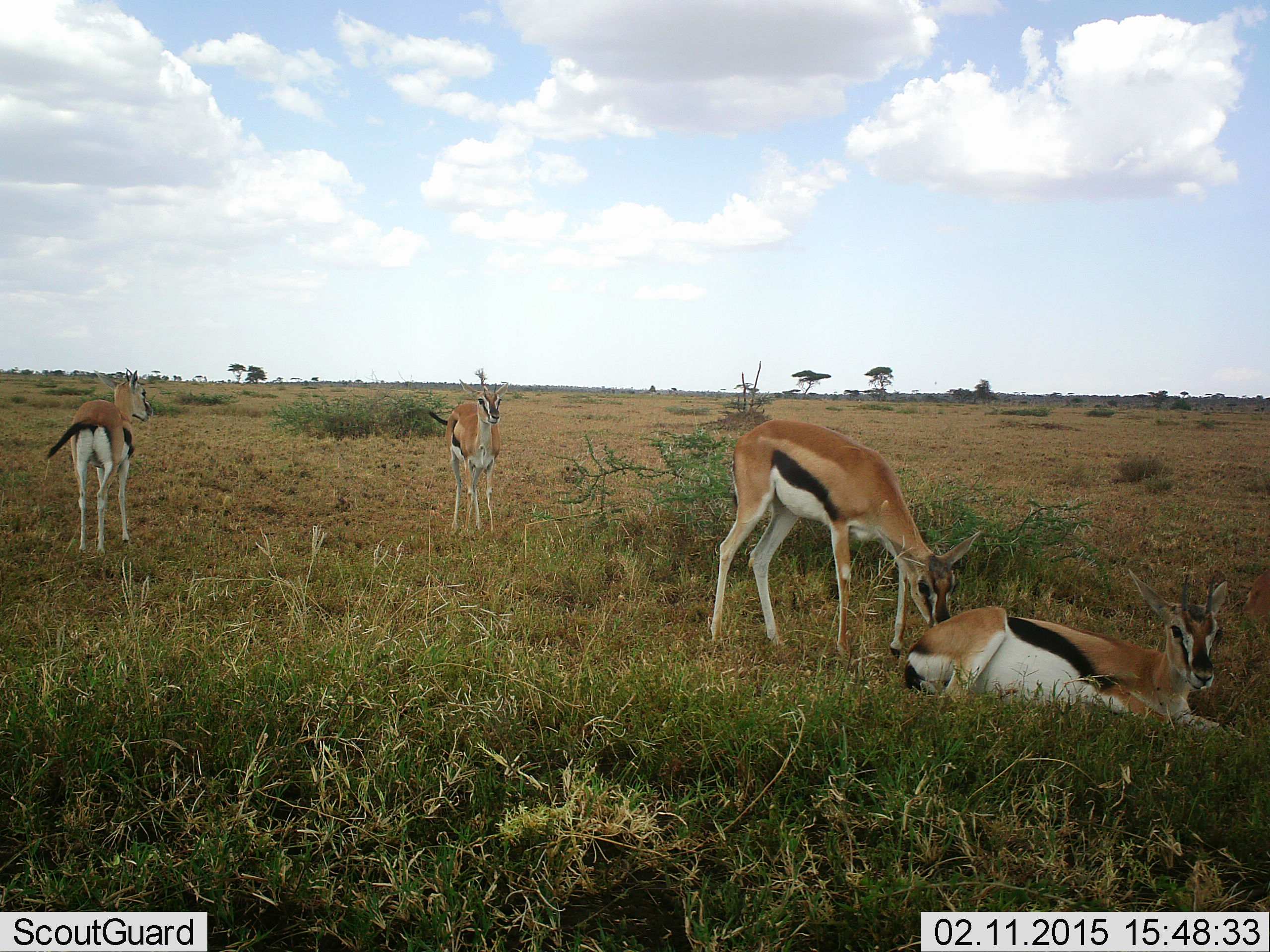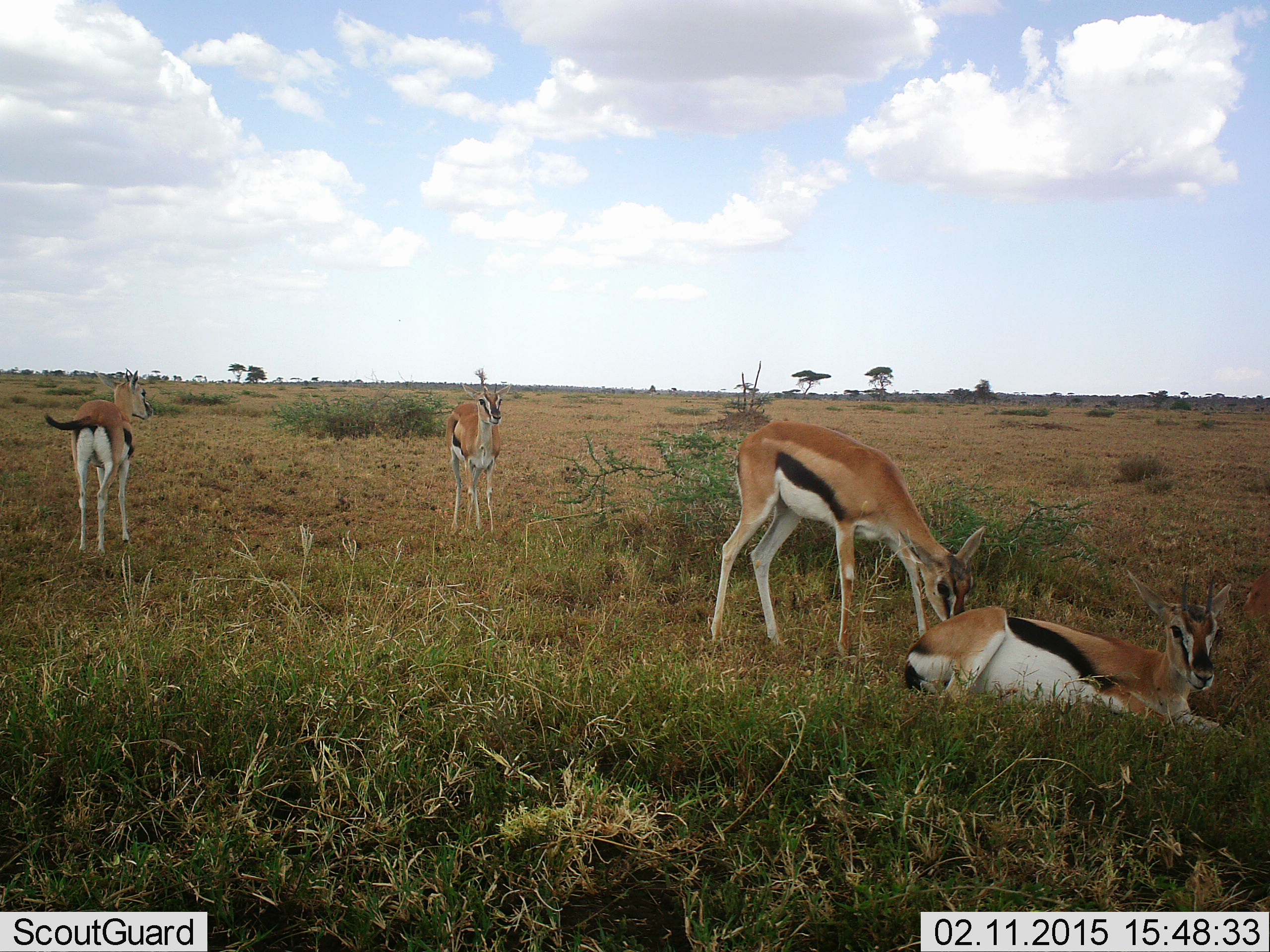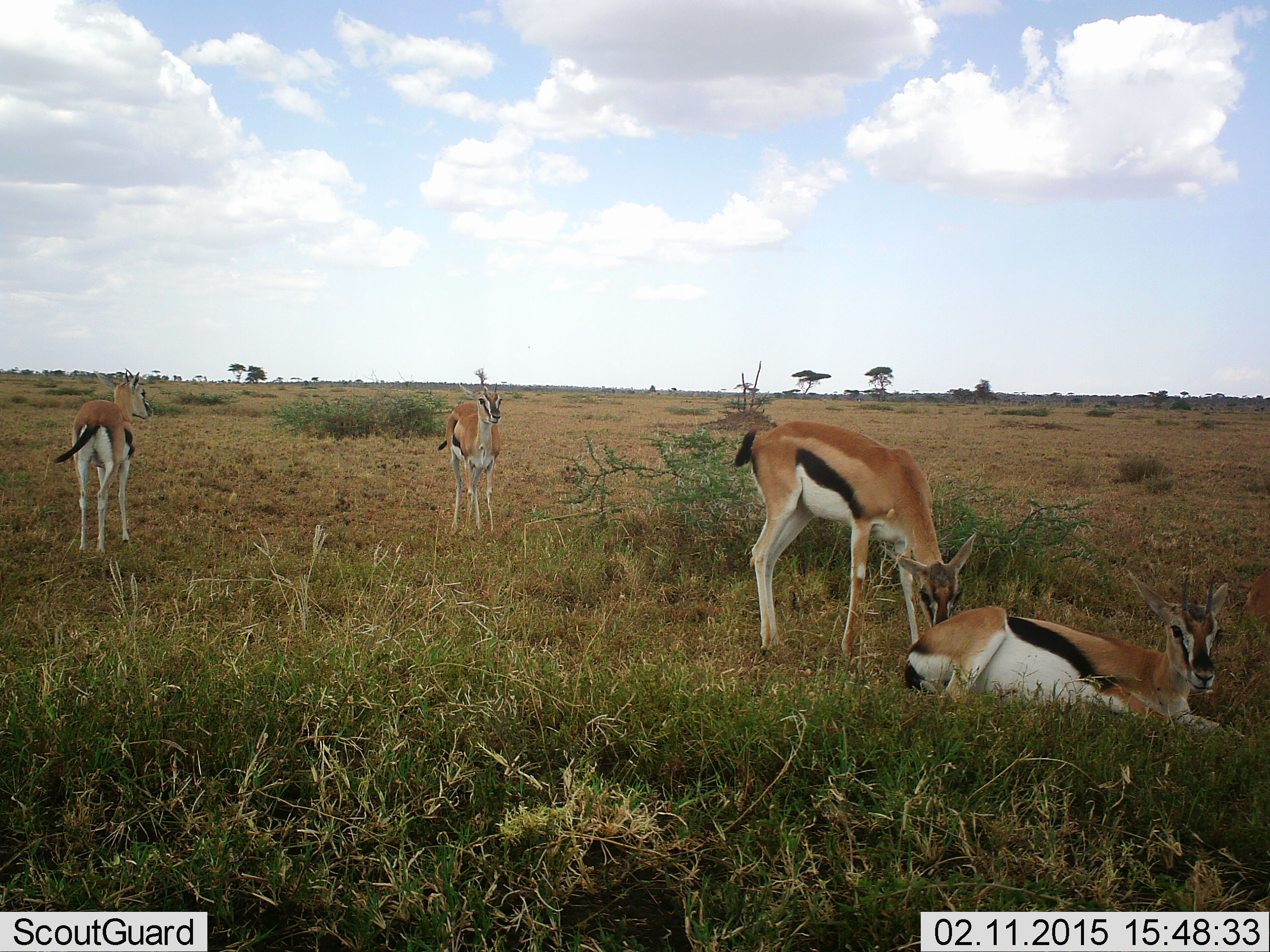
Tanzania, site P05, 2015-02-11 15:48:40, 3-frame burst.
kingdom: Animalia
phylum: Chordata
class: Mammalia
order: Artiodactyla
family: Bovidae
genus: Eudorcas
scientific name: Eudorcas thomsonii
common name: thomson's gazelle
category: gazellethomsons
Gazellethomsons (thomson's gazelle) (Eudorcas thomsonii), count 4. Behavior (volunteer vote fractions): standing 90%, resting 100%, moving 0%, interacting 0%. Young present (vote fraction): 0%. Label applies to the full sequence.